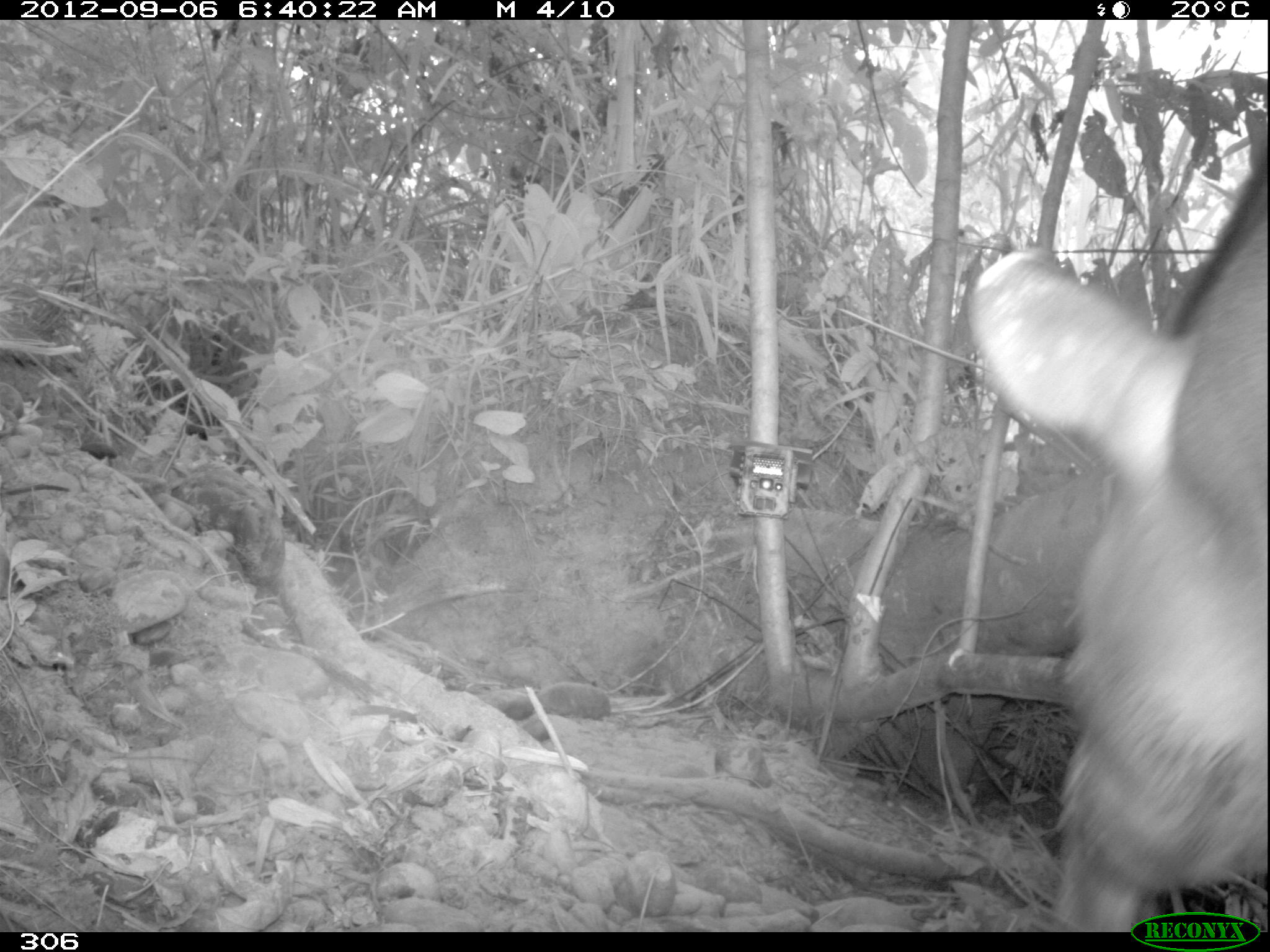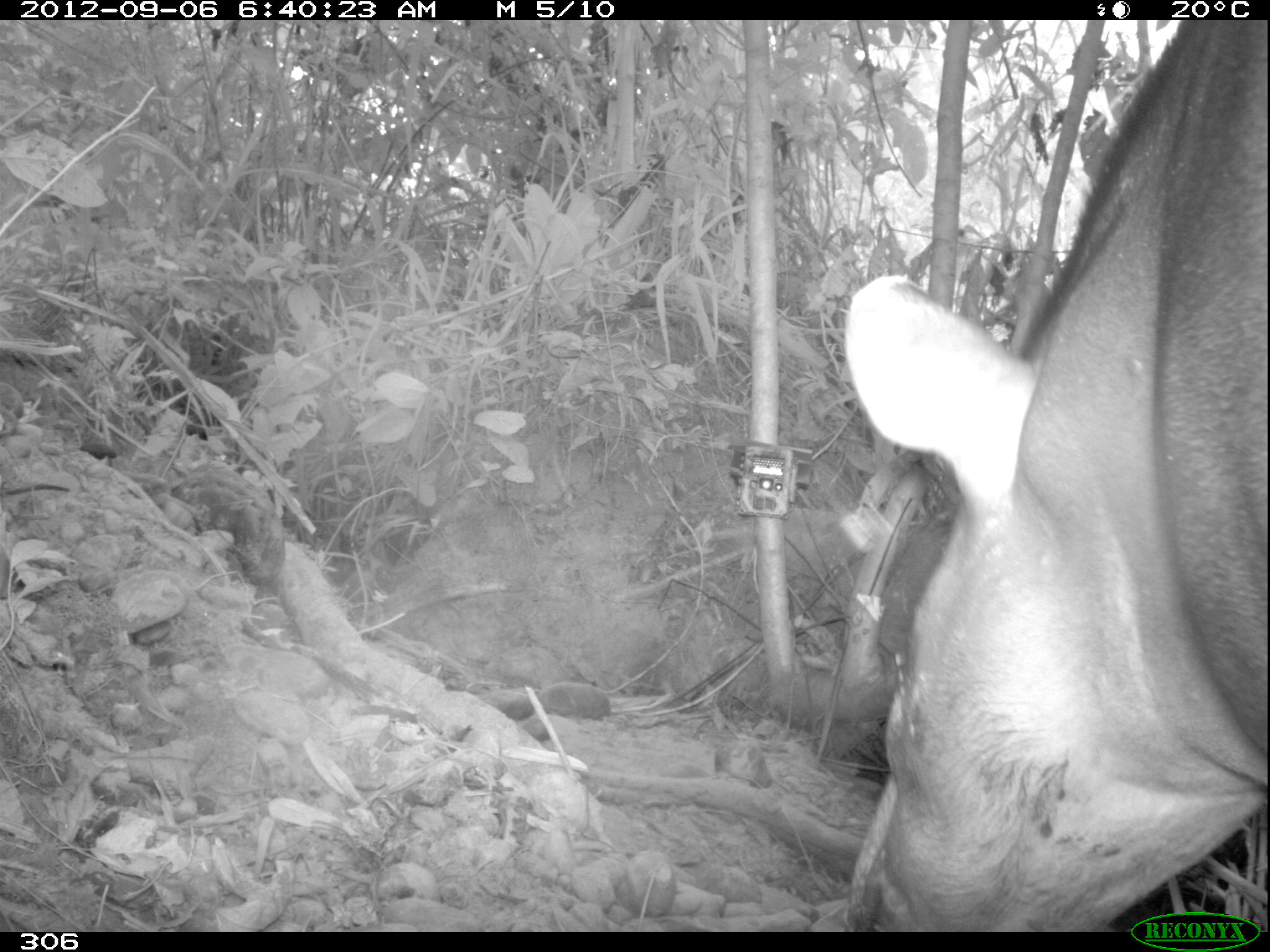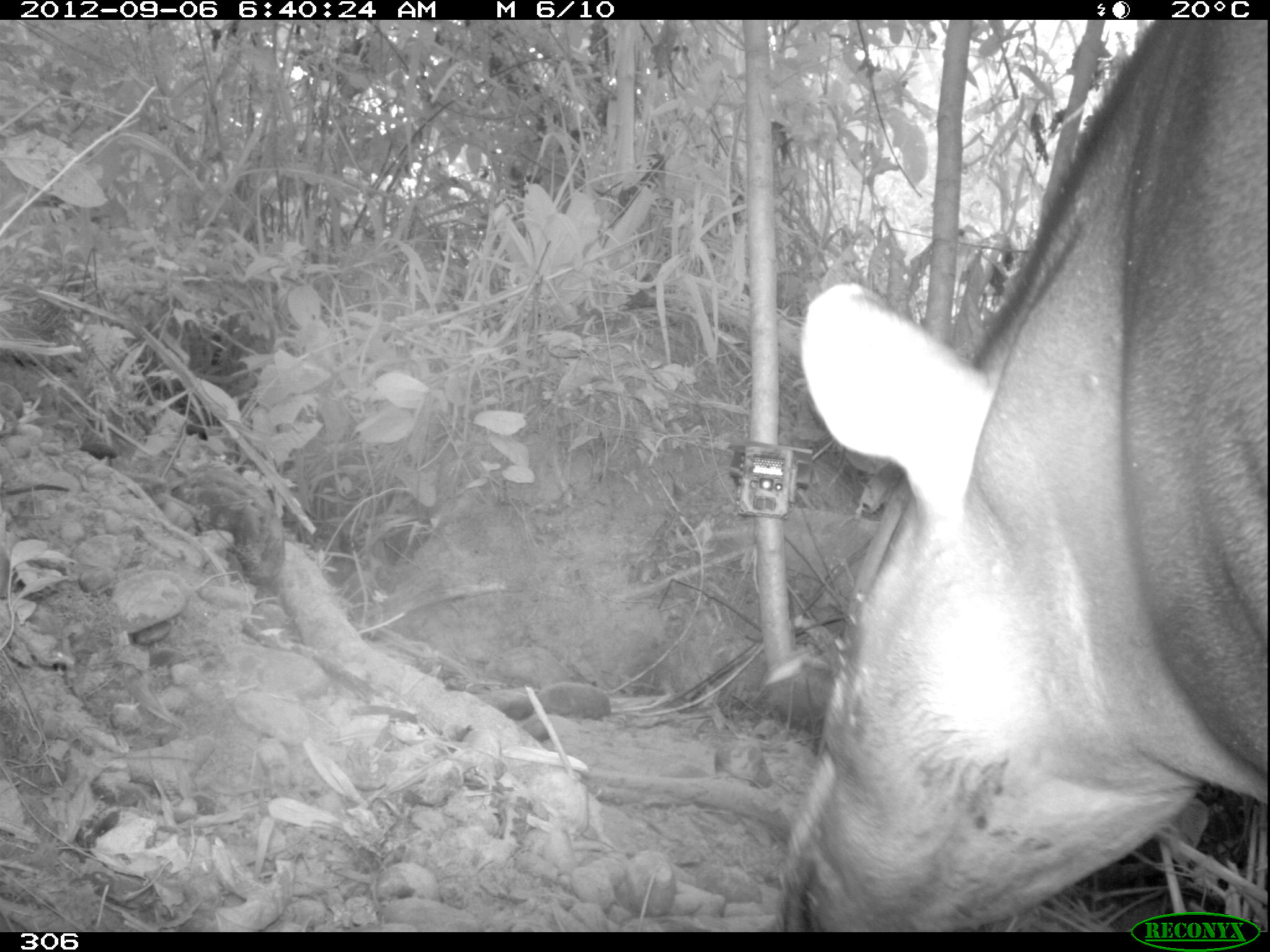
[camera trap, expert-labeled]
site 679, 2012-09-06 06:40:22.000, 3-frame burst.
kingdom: Animalia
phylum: Chordata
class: Mammalia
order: Perissodactyla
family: Tapiridae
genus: Tapirus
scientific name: Tapirus terrestris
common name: south american tapir